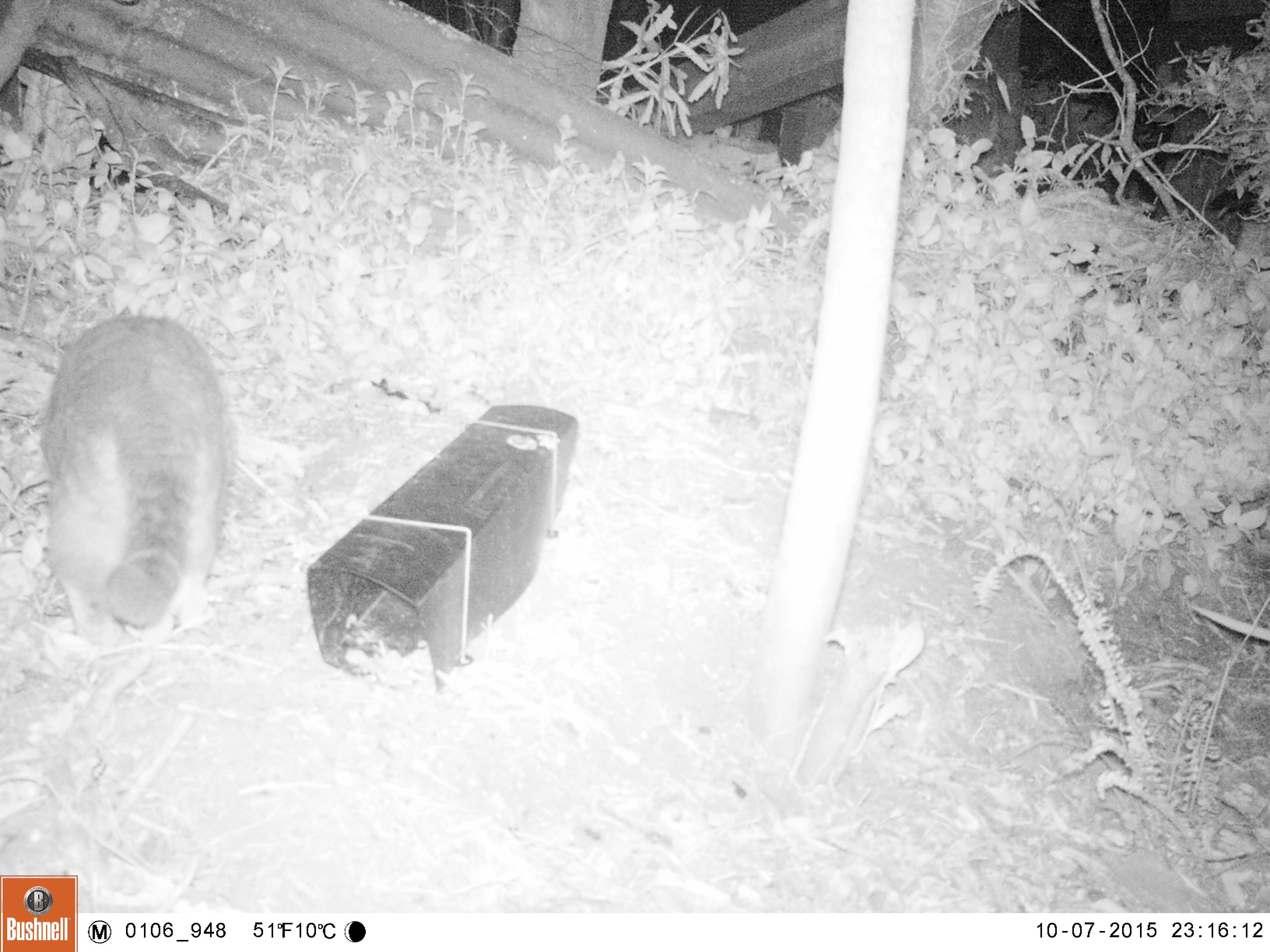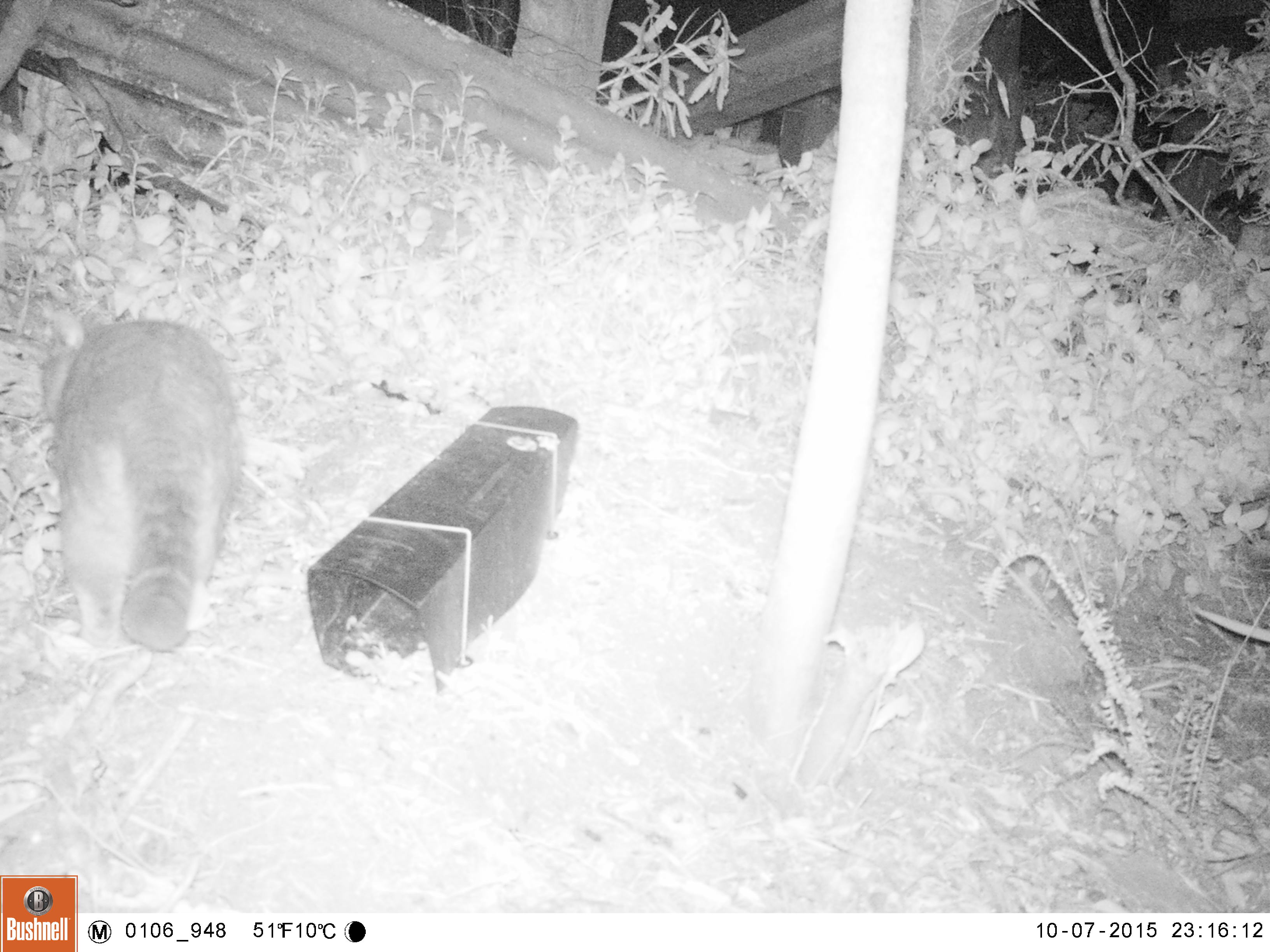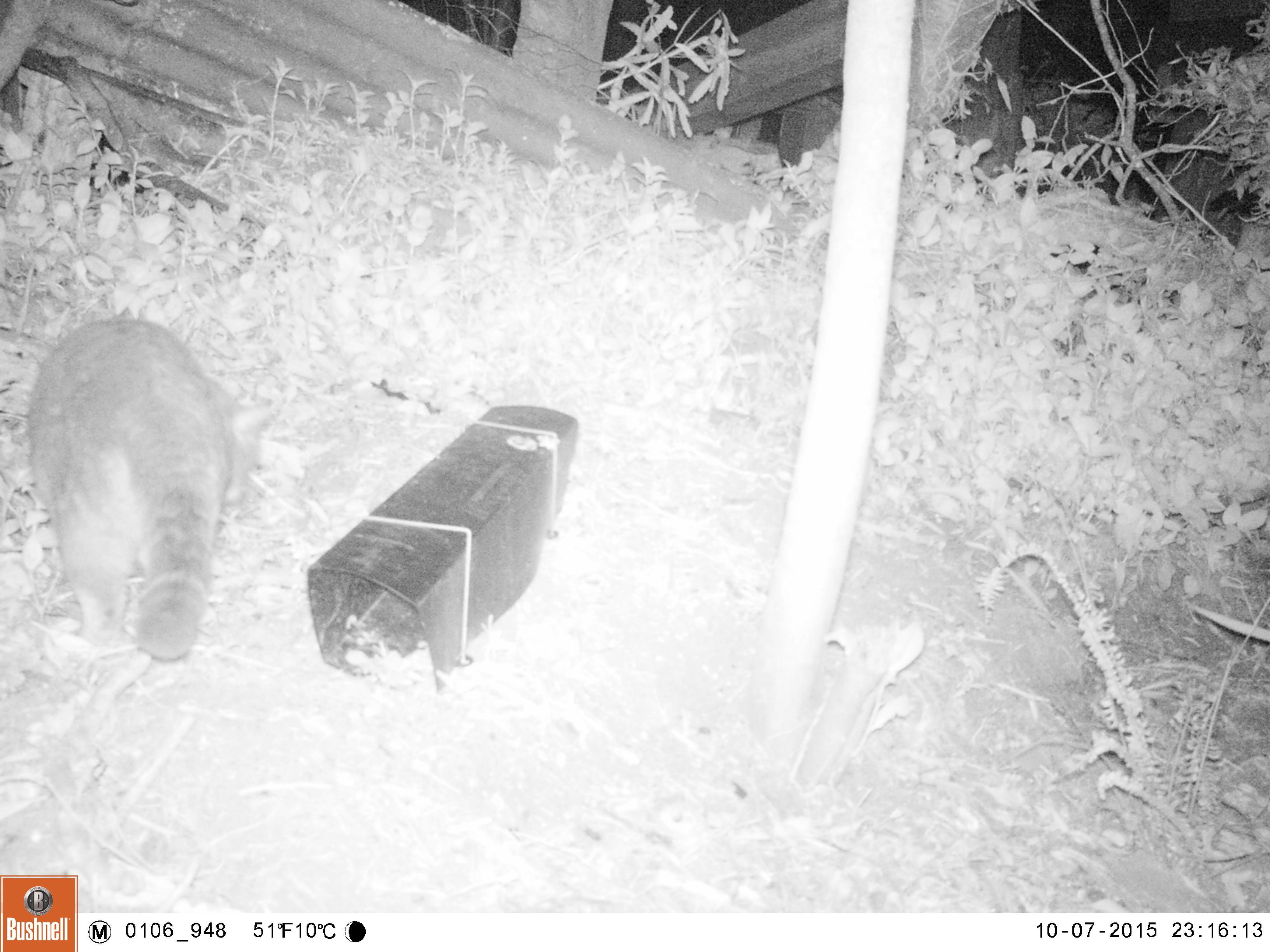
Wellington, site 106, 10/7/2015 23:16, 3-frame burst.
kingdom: Animalia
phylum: Chordata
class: Mammalia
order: Carnivora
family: Felidae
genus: Felis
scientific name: Felis catus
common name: cat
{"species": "cat (Felis catus)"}